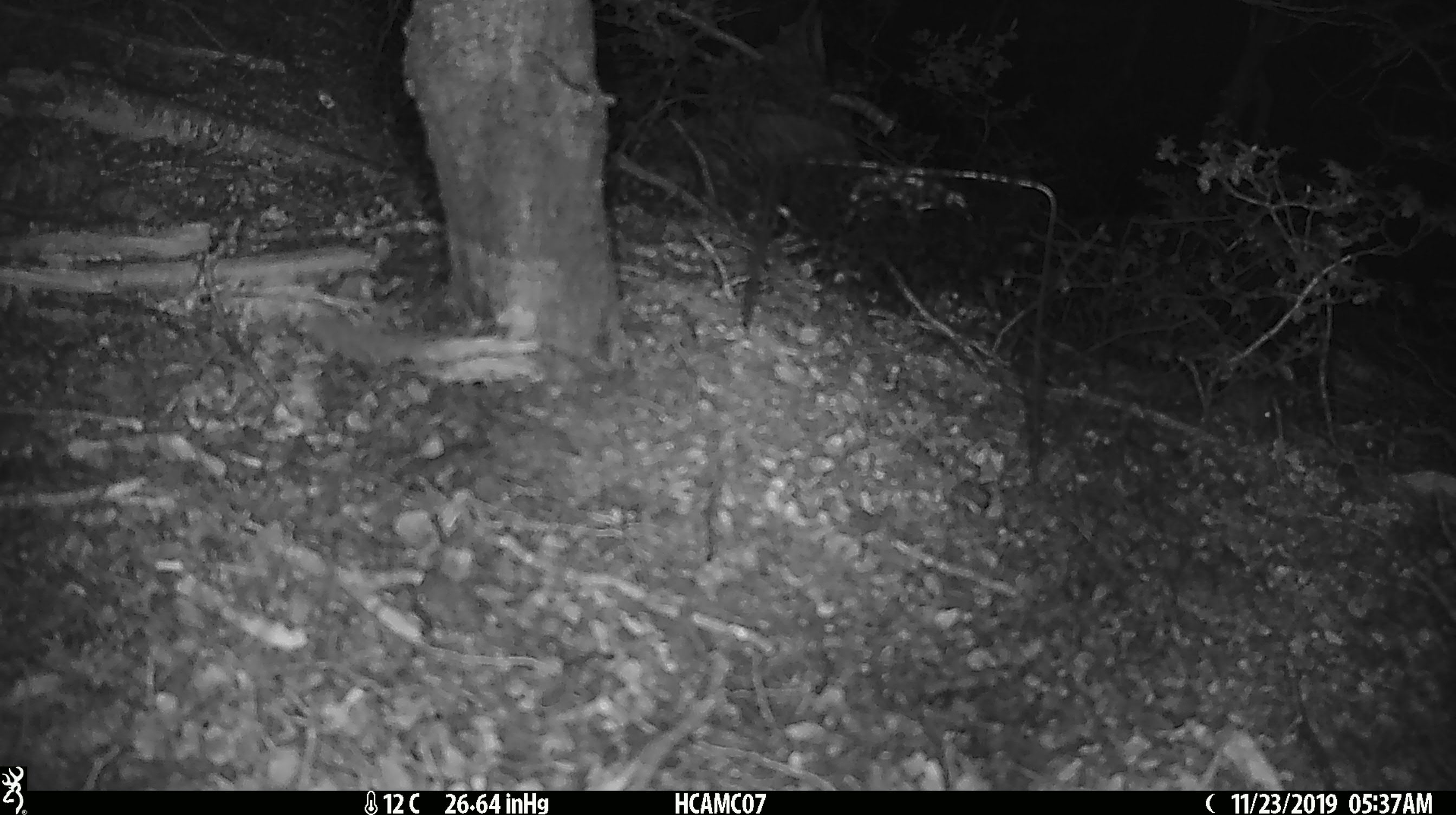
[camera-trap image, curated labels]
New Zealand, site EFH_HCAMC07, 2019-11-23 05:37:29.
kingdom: Animalia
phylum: Chordata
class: Mammalia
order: Rodentia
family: Muridae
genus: Mus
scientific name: Mus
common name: mouse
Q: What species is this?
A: Mouse (Mus).